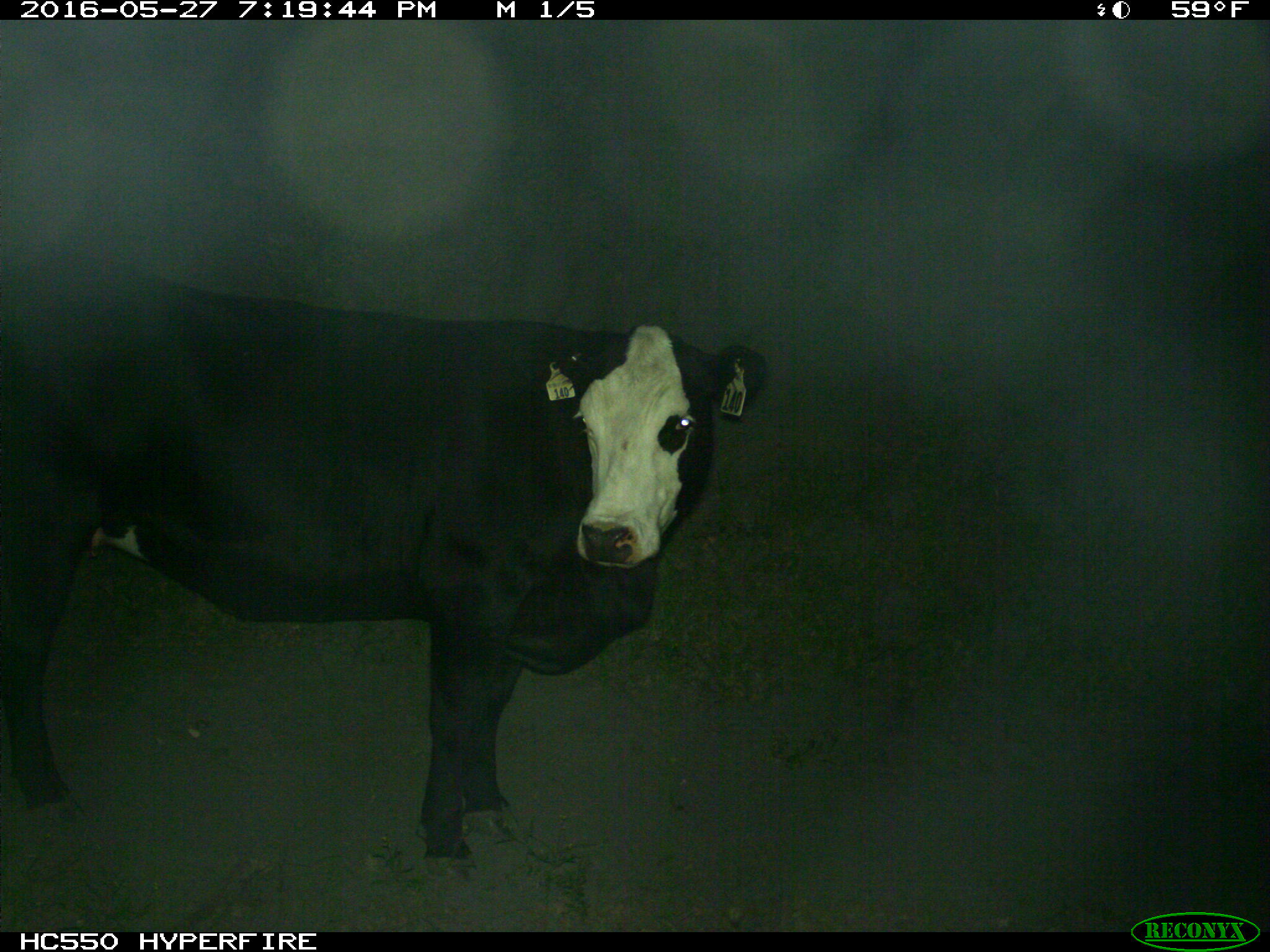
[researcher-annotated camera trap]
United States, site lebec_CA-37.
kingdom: Animalia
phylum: Chordata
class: Mammalia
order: Artiodactyla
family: Bovidae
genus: Bos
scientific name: Bos taurus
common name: domestic cow